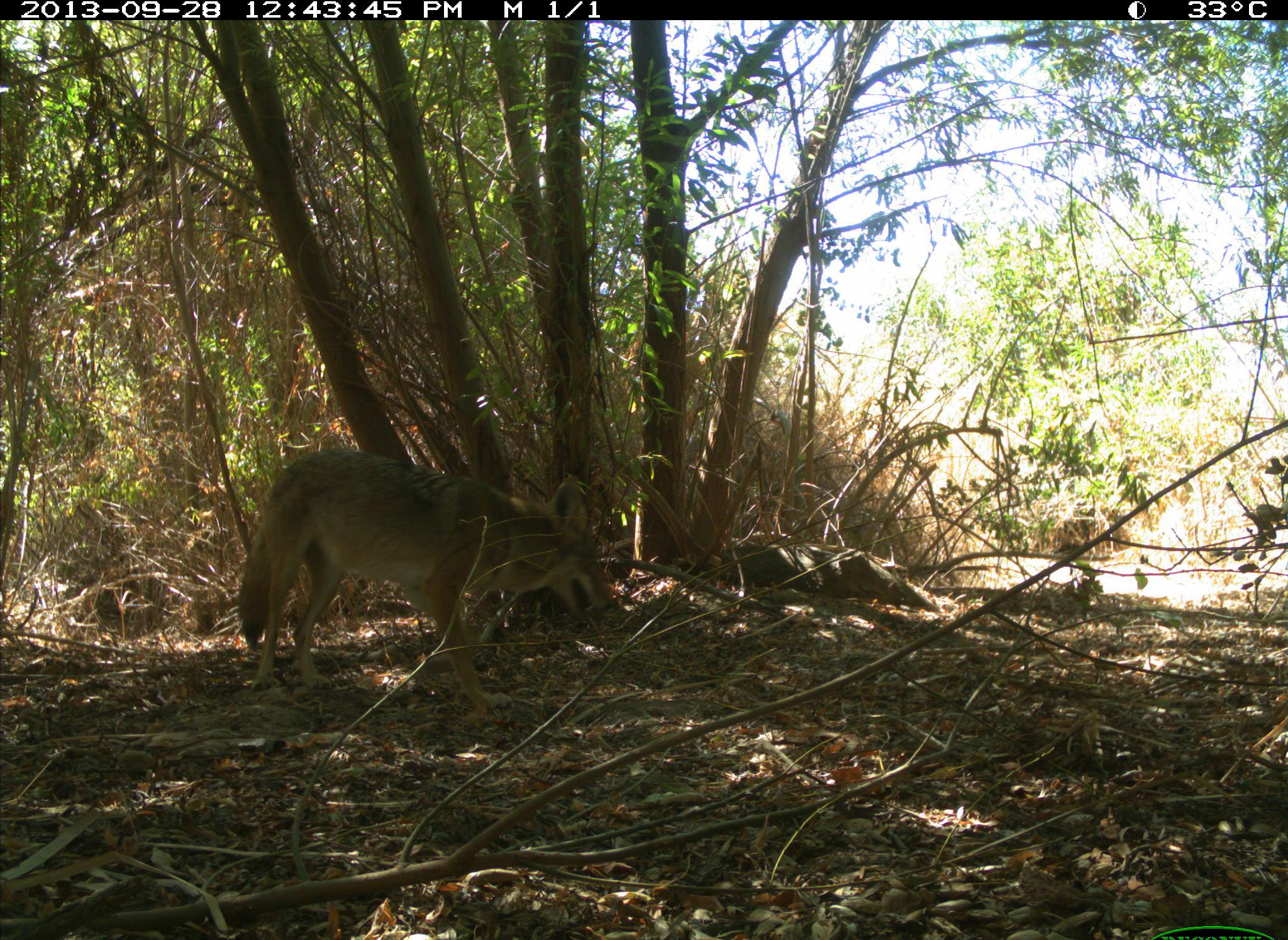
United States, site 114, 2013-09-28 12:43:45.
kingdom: Animalia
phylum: Chordata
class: Mammalia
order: Carnivora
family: Canidae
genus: Canis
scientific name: Canis latrans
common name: coyote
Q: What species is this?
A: Coyote (Canis latrans).